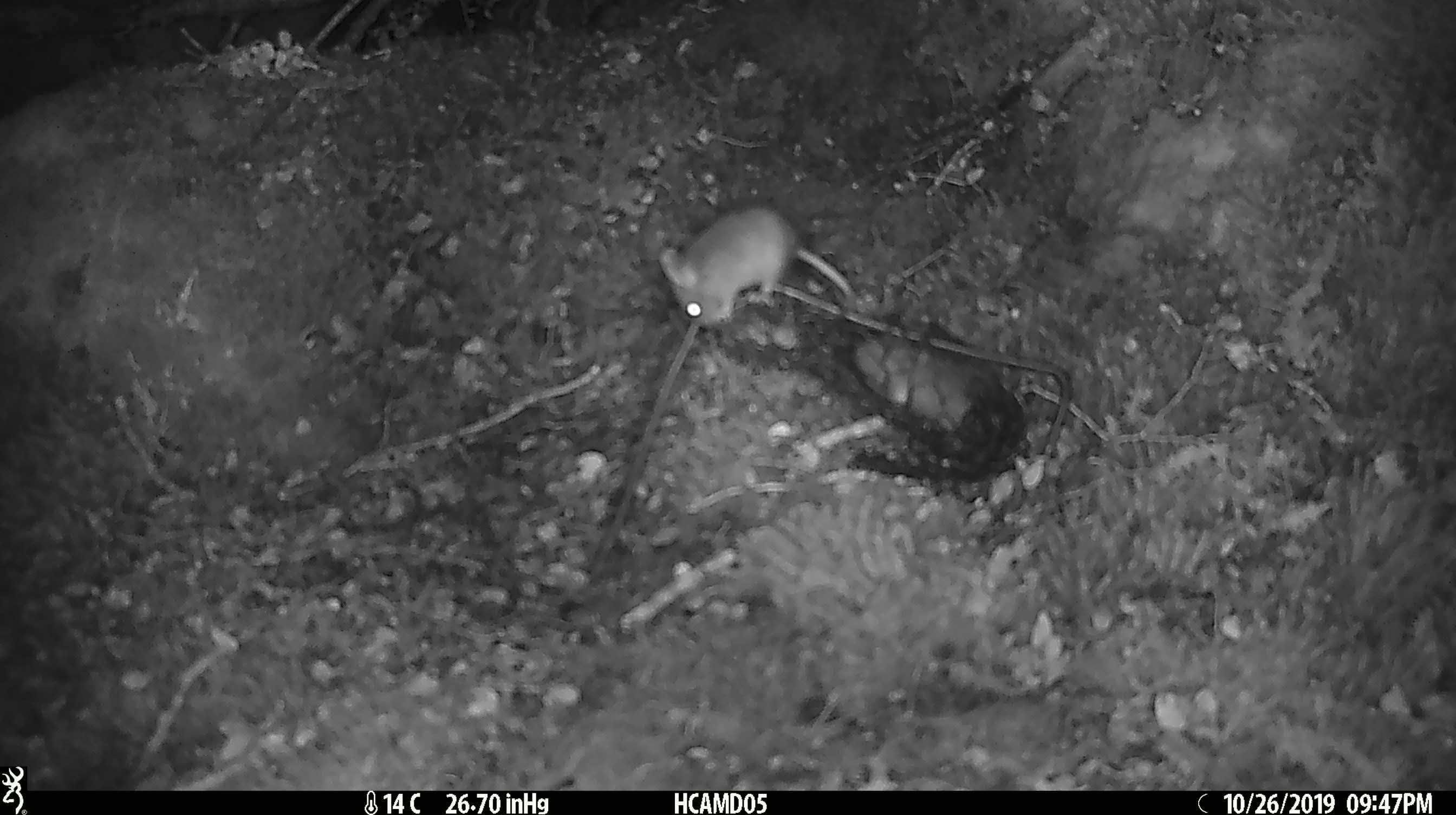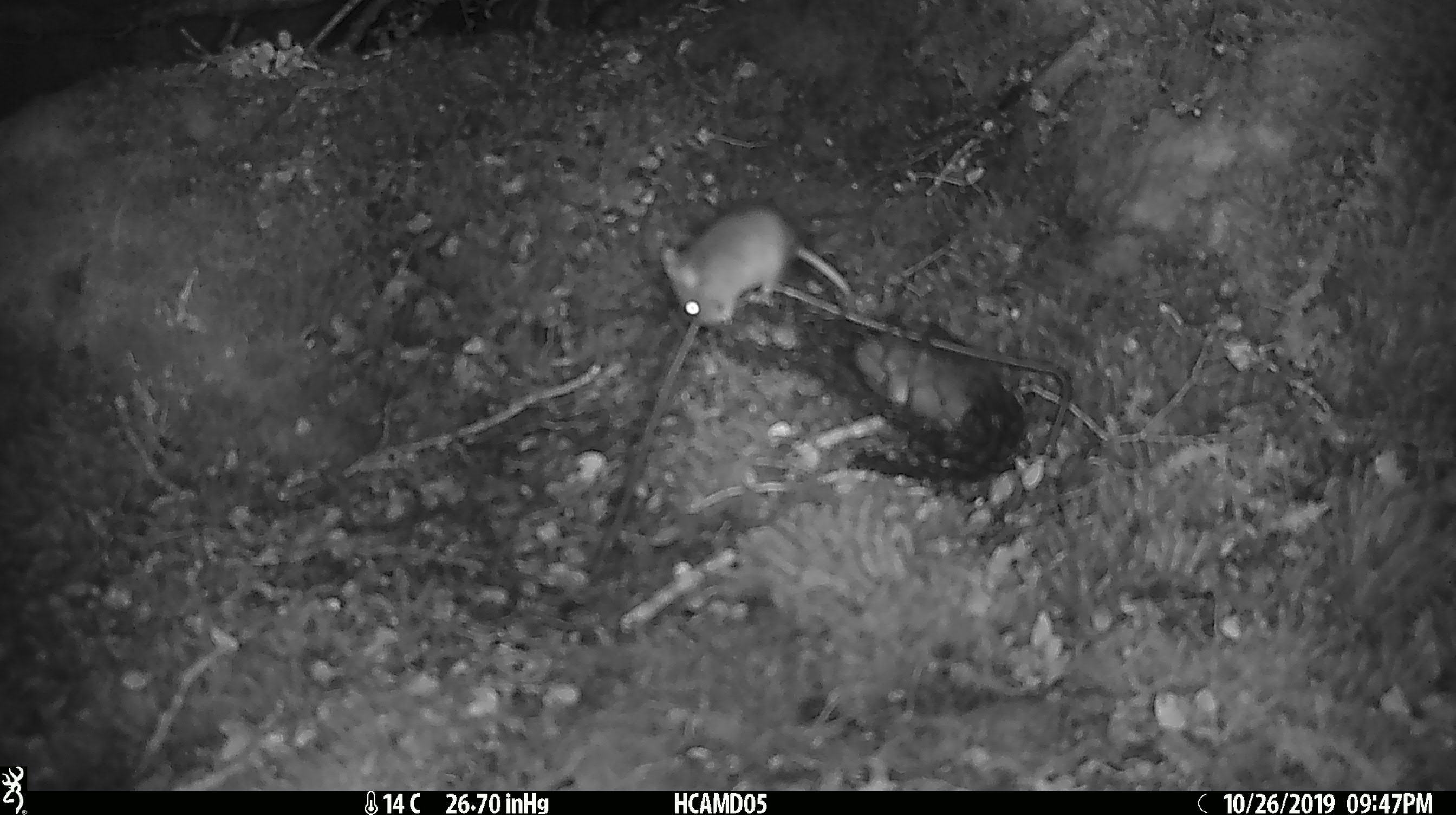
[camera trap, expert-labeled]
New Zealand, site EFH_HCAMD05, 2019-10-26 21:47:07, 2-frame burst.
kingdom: Animalia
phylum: Chordata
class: Mammalia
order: Rodentia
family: Muridae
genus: Mus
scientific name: Mus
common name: mouse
Mouse (Mus).